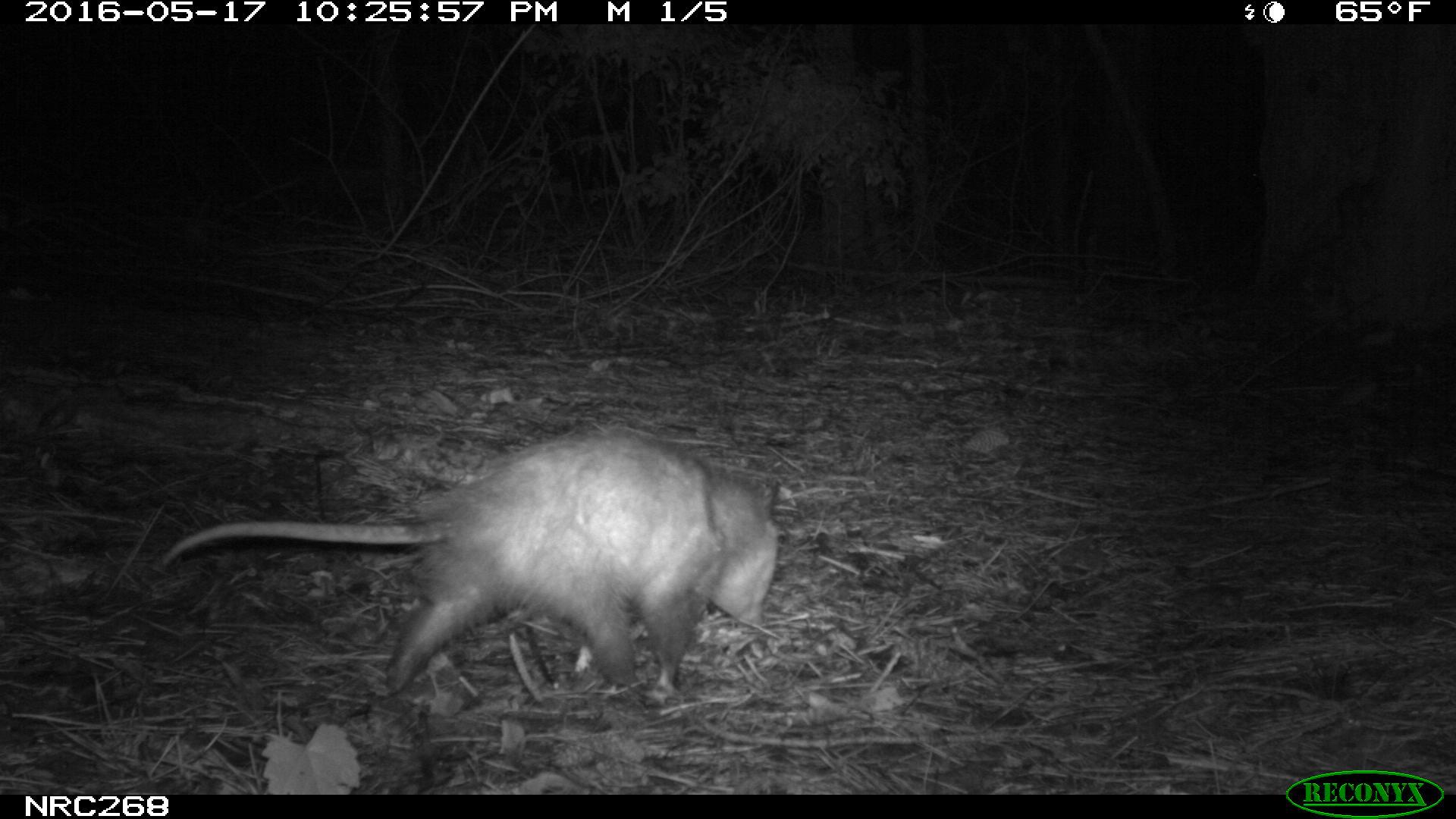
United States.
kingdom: Animalia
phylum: Chordata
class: Mammalia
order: Didelphimorphia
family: Didelphidae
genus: Didelphis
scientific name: Didelphis virginiana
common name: virginia opossum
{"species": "Virginia Opossum (Didelphis virginiana)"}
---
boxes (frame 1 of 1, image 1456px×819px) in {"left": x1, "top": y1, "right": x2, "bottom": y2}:
Virginia Opossum: {"left": 151, "top": 419, "right": 791, "bottom": 705}